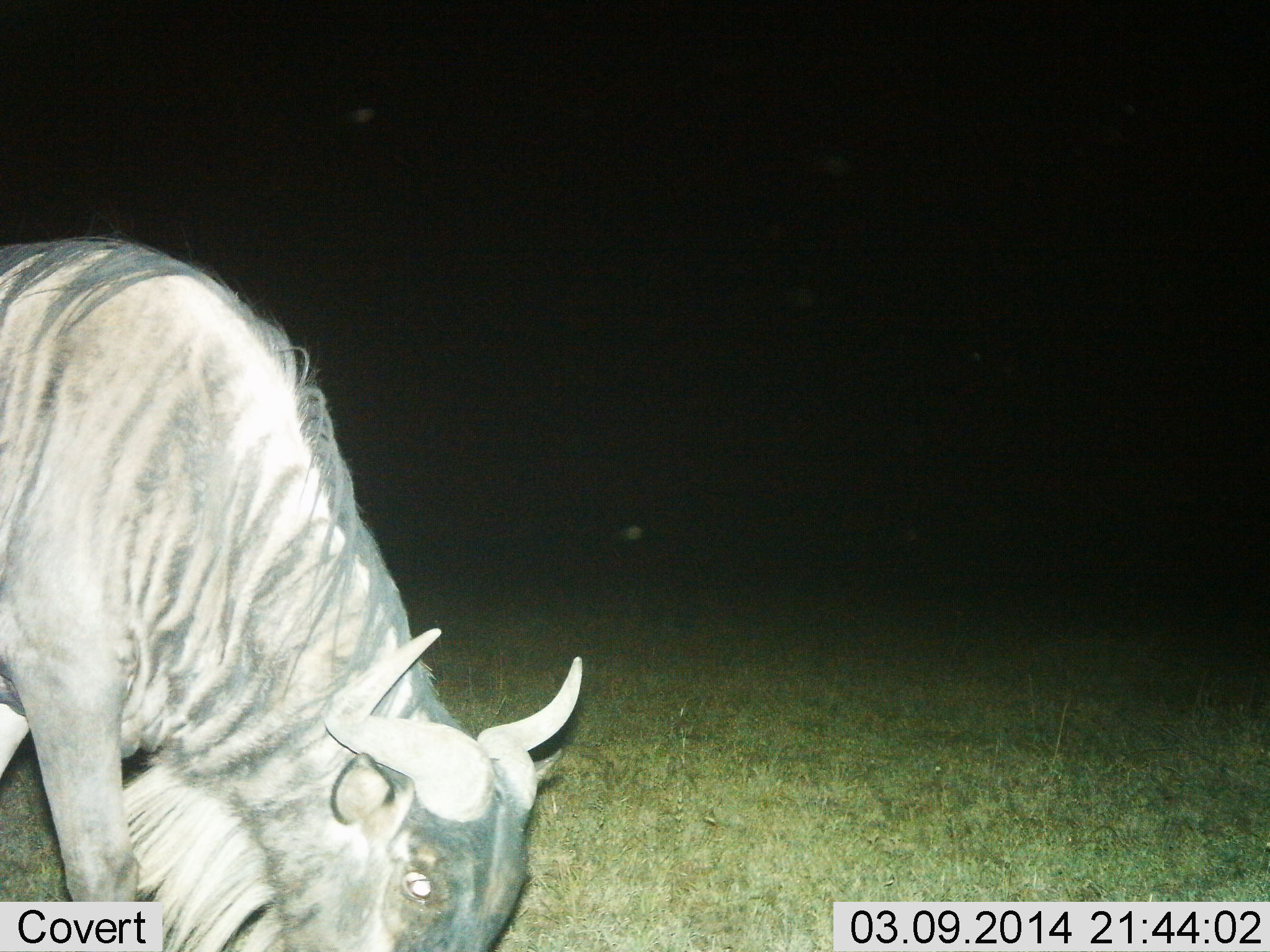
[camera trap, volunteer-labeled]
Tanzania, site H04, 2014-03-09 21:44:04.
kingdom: Animalia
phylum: Chordata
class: Mammalia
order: Artiodactyla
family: Bovidae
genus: Connochaetes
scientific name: Connochaetes taurinus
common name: blue wildebeest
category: wildebeest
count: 1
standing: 25%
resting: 0%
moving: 4%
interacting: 0%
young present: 0%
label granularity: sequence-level